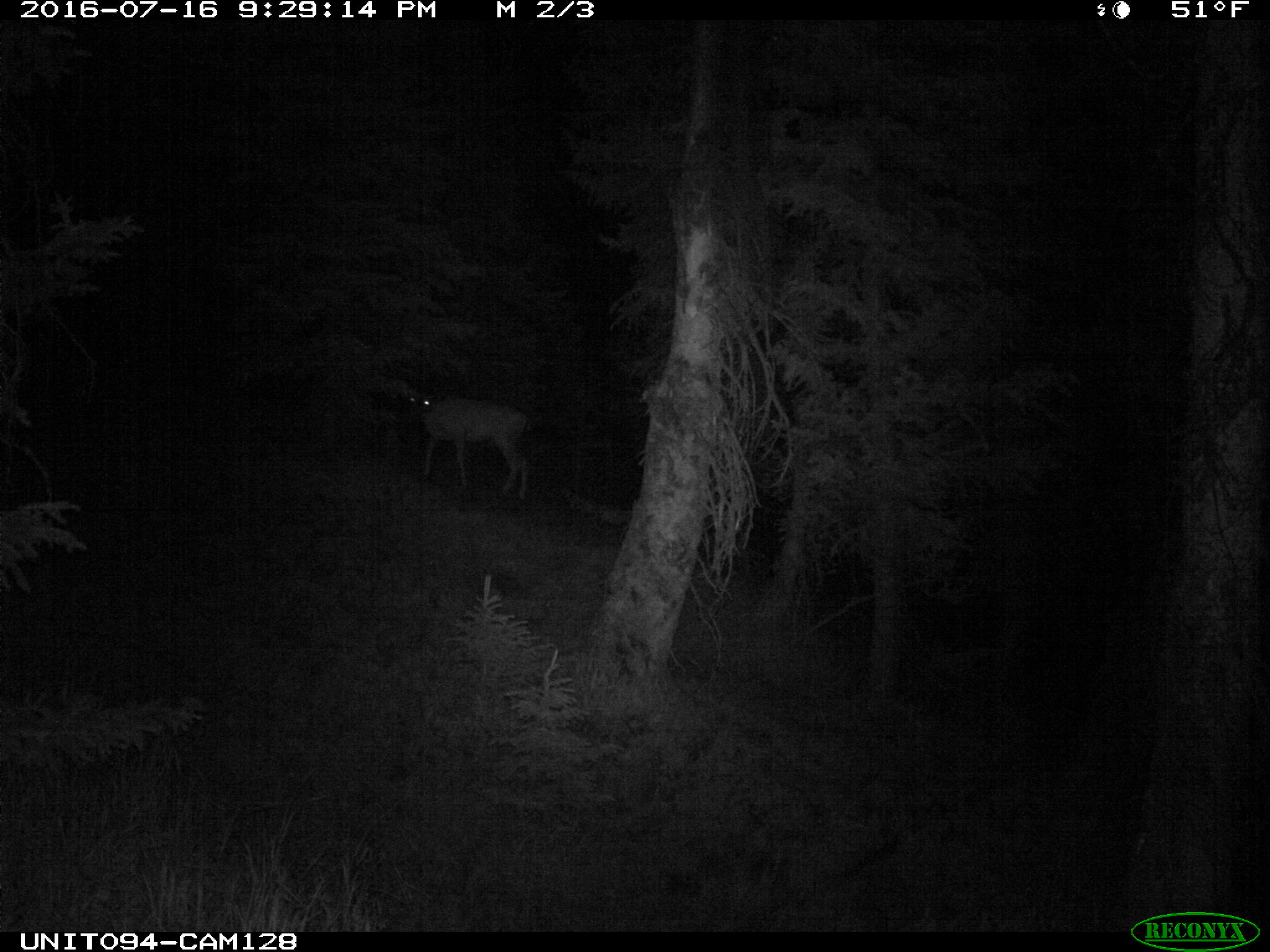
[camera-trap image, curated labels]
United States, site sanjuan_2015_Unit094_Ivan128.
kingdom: Animalia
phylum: Chordata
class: Mammalia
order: Artiodactyla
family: Cervidae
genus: Odocoileus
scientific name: Odocoileus hemionus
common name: mule deer